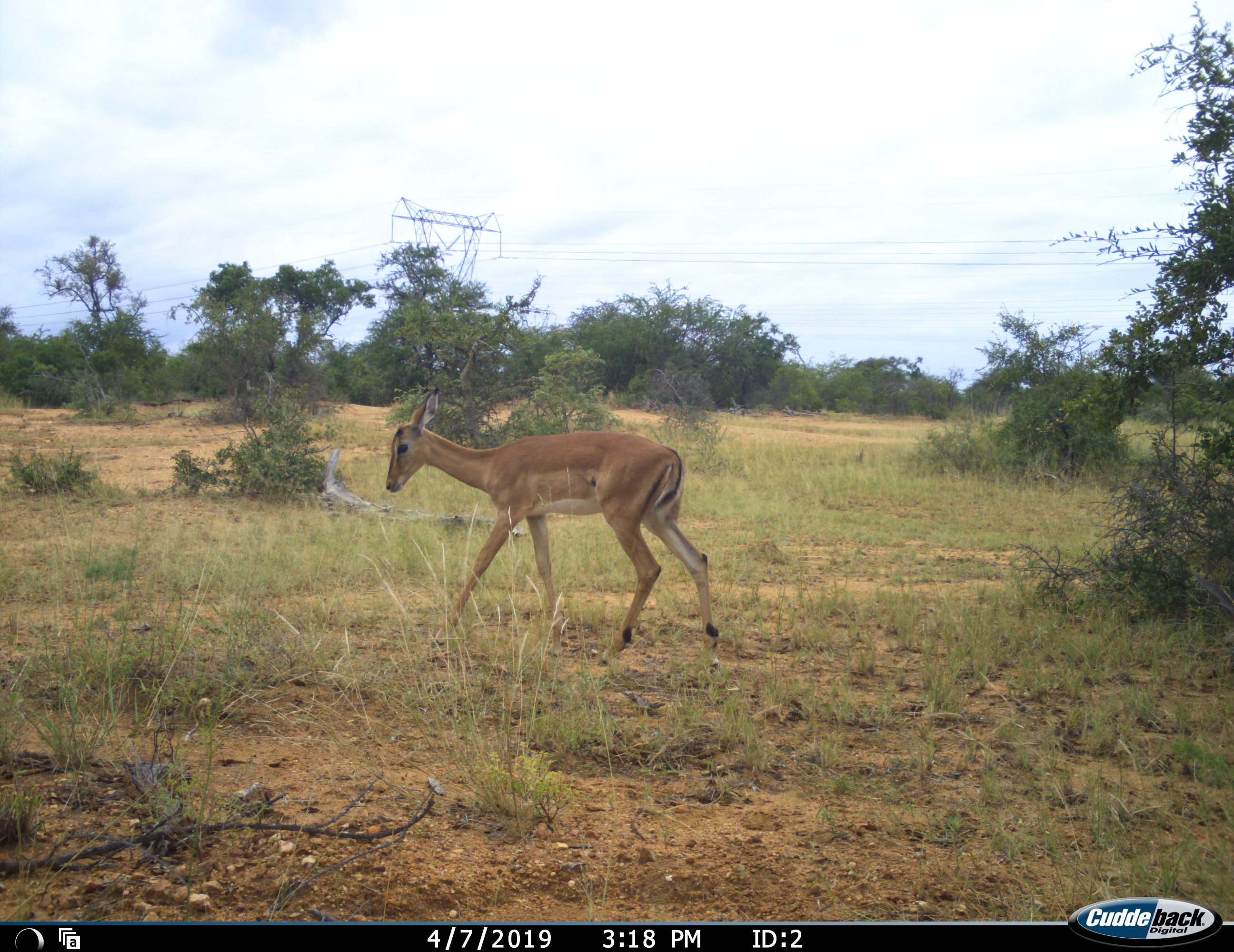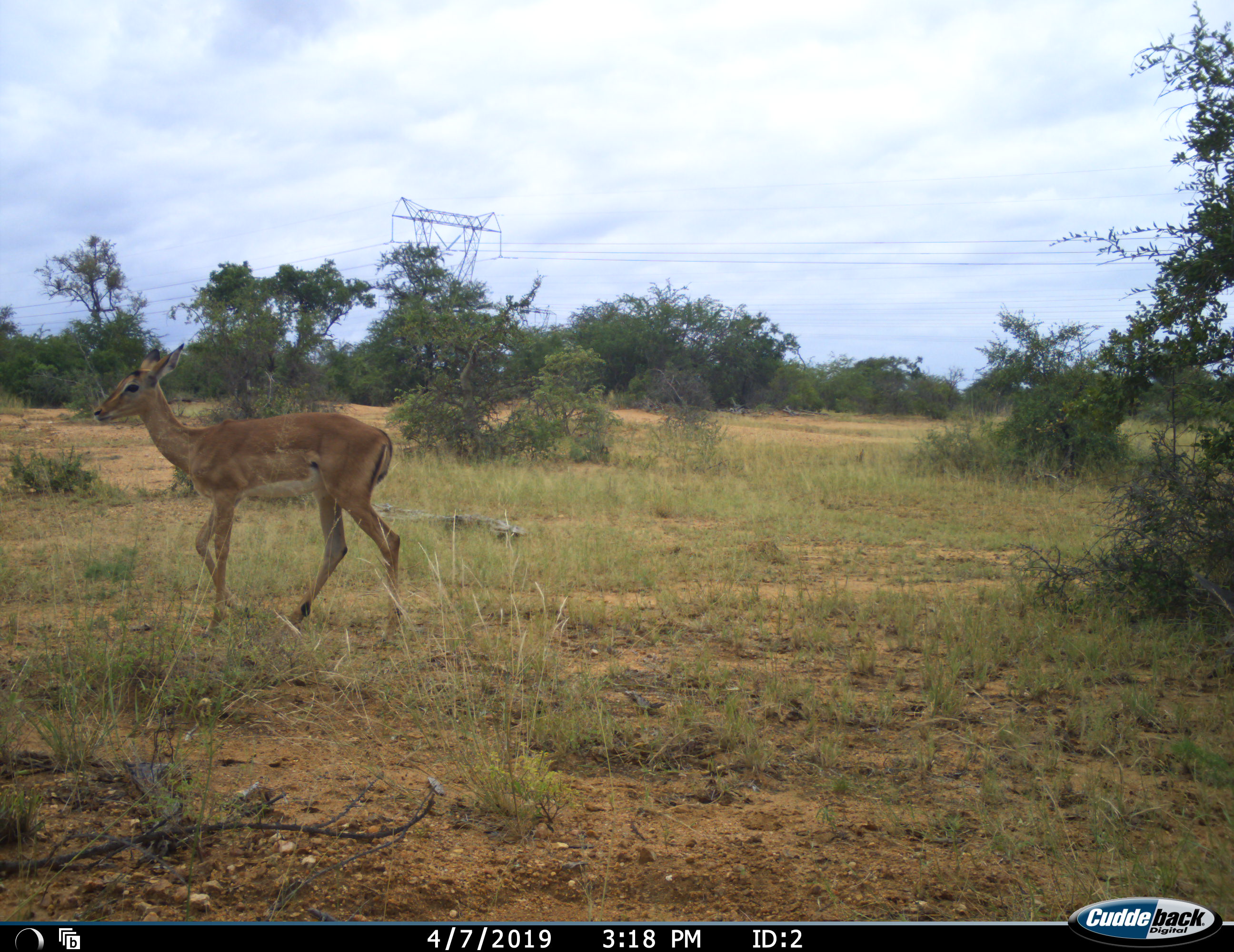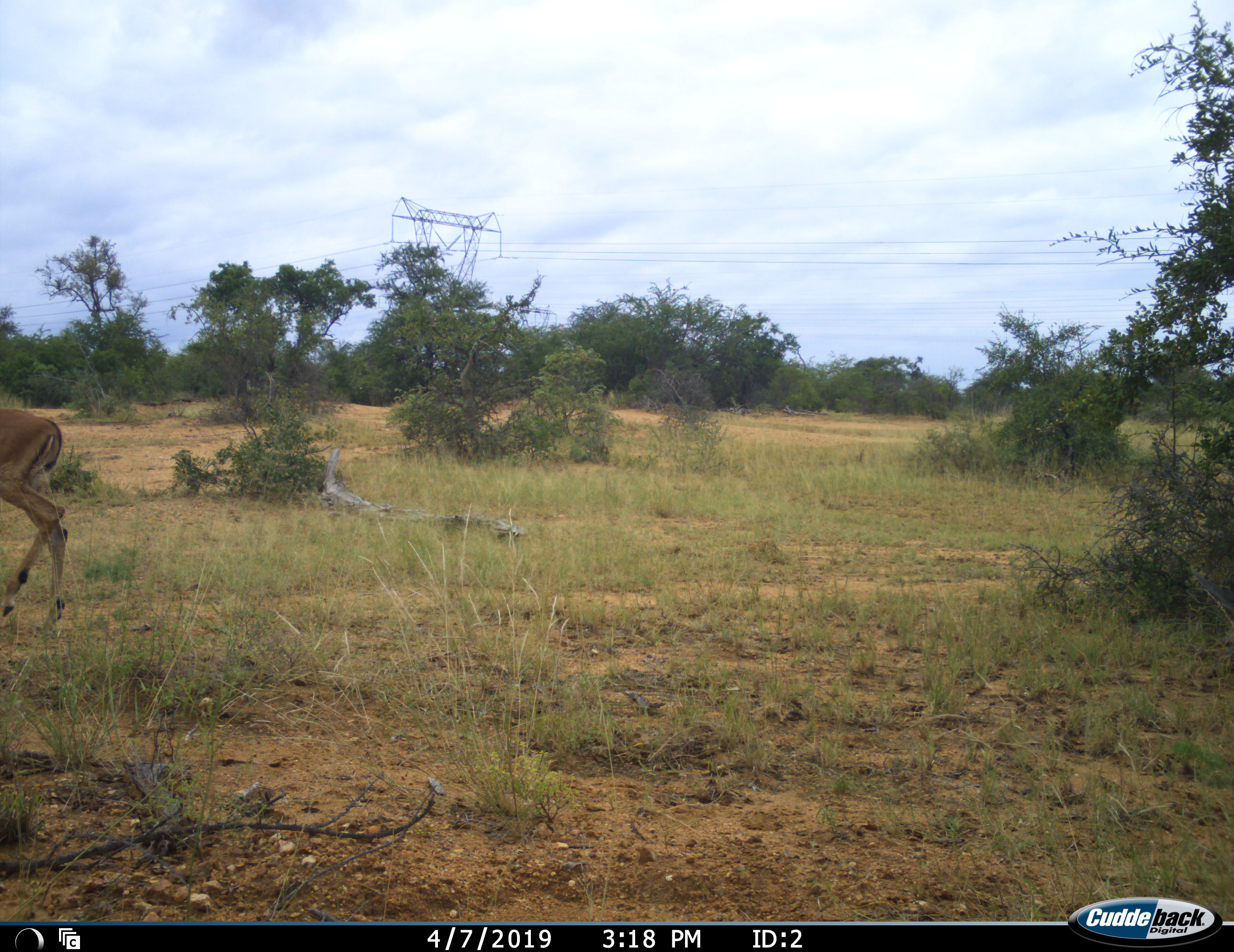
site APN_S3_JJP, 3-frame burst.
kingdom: Animalia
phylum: Chordata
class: Mammalia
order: Artiodactyla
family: Bovidae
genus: Aepyceros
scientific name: Aepyceros melampus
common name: impala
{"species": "impala (Aepyceros melampus)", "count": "1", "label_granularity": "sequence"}